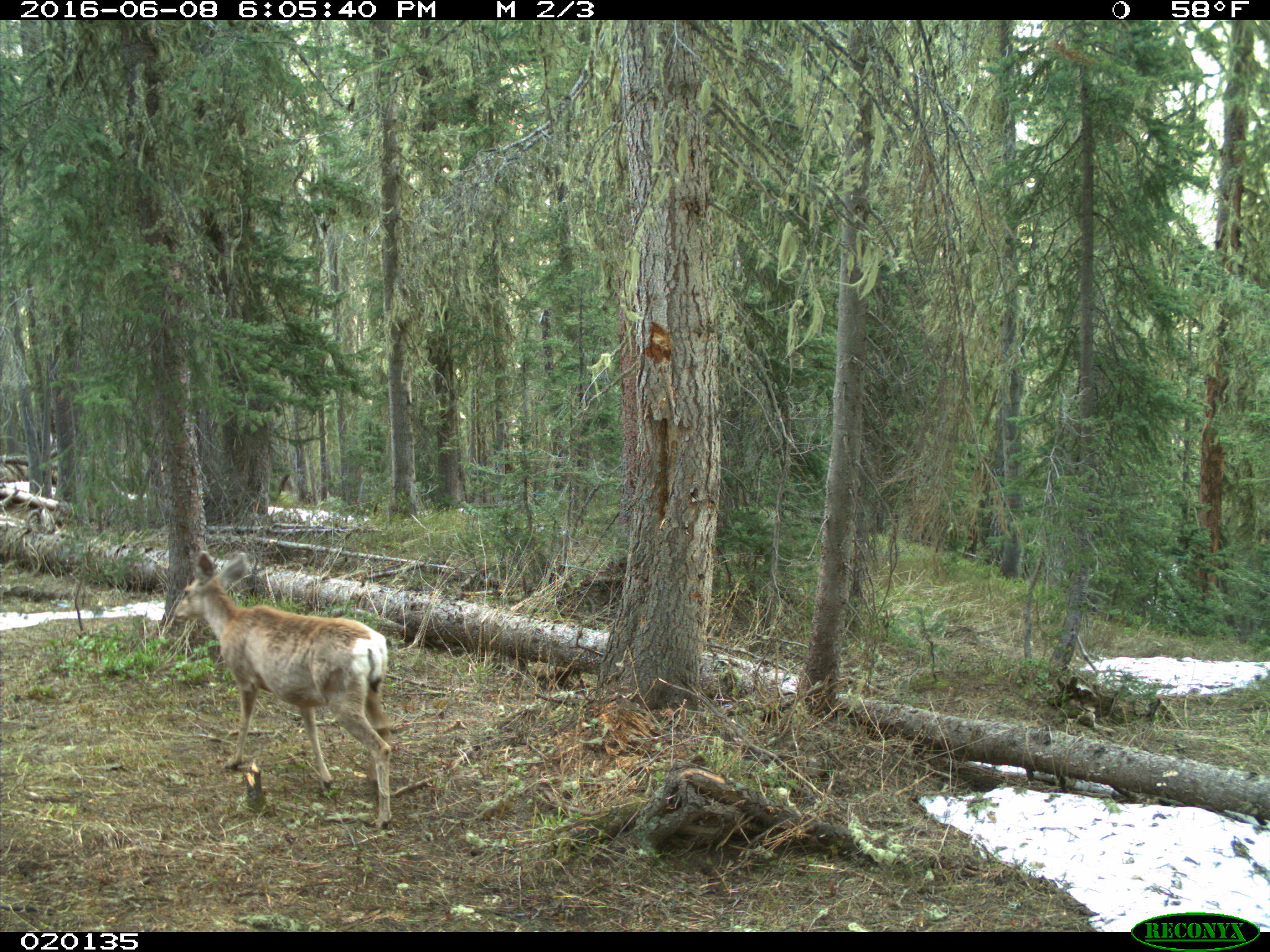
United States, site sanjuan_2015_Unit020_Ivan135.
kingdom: Animalia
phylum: Chordata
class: Mammalia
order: Artiodactyla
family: Cervidae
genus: Odocoileus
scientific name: Odocoileus hemionus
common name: mule deer